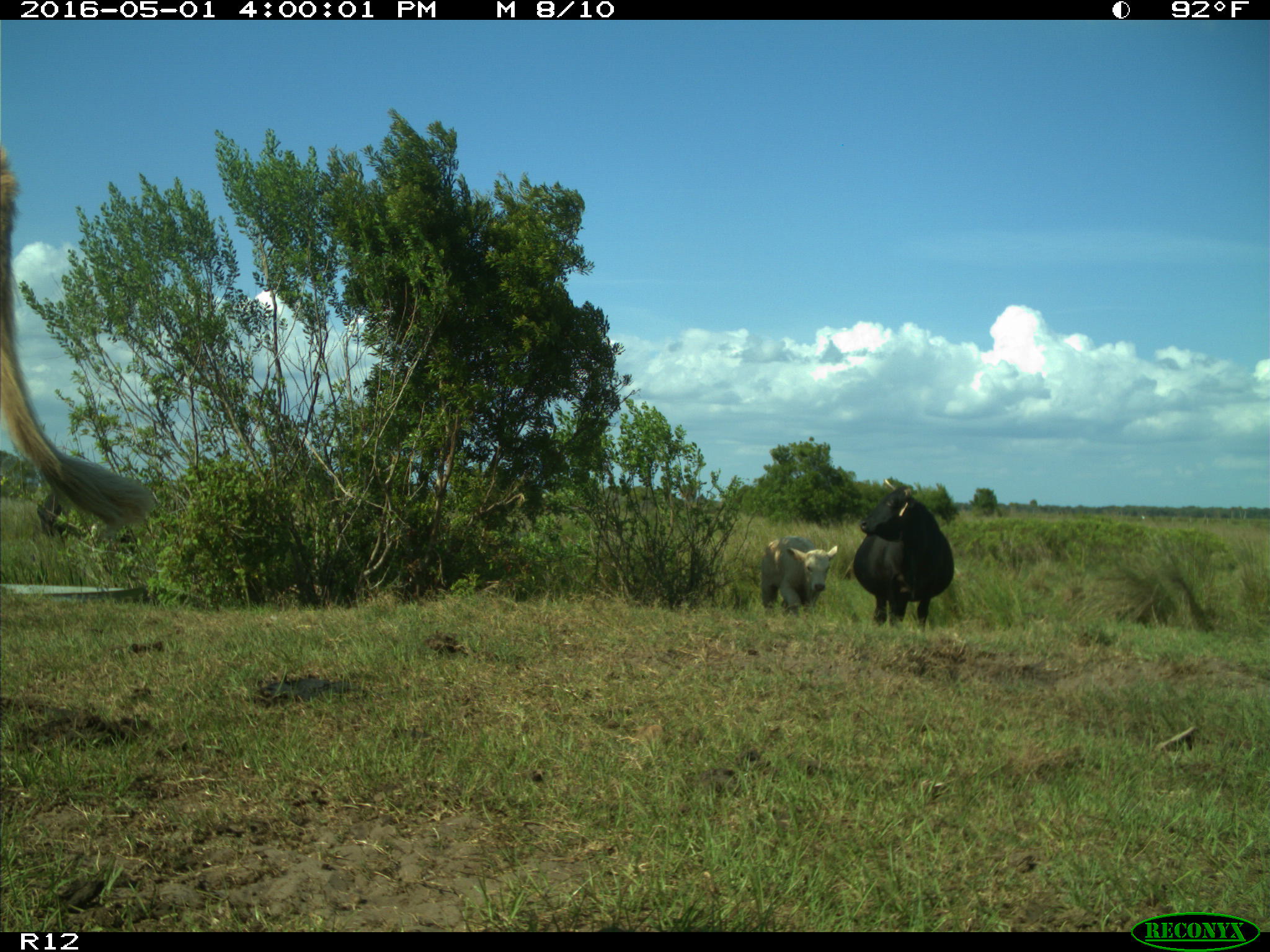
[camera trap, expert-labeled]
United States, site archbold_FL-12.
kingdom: Animalia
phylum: Chordata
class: Mammalia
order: Artiodactyla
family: Bovidae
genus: Bos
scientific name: Bos taurus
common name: domestic cow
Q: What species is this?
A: Bos taurus (domestic cow).